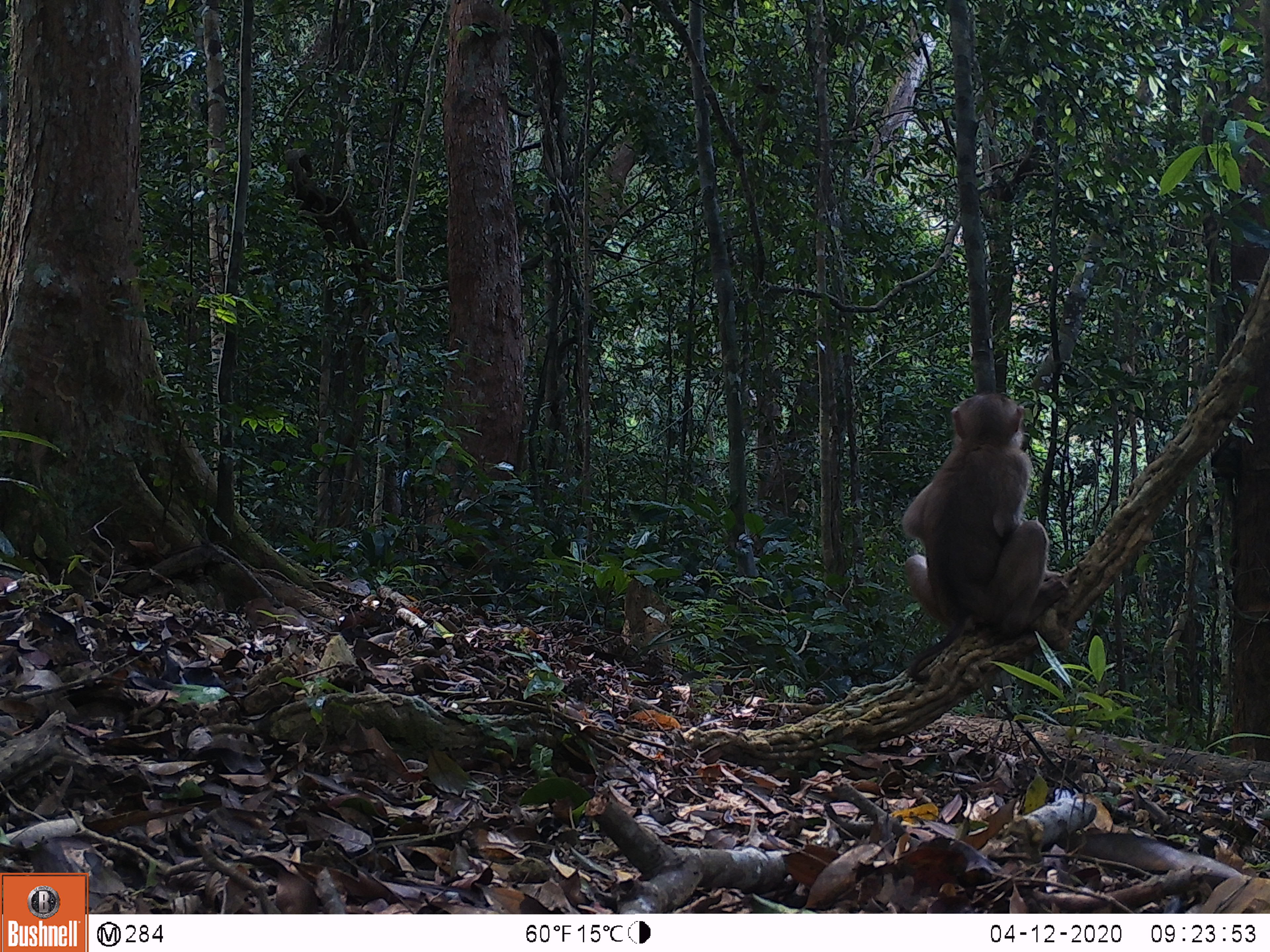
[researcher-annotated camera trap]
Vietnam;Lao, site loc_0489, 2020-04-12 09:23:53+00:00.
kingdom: Animalia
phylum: Chordata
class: Mammalia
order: Primates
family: Cercopithecidae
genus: Macaca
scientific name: Macaca nemestrina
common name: pig-tailed macaque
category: pig tailed macaque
Pig tailed macaque (pig-tailed macaque) (Macaca nemestrina). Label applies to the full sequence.